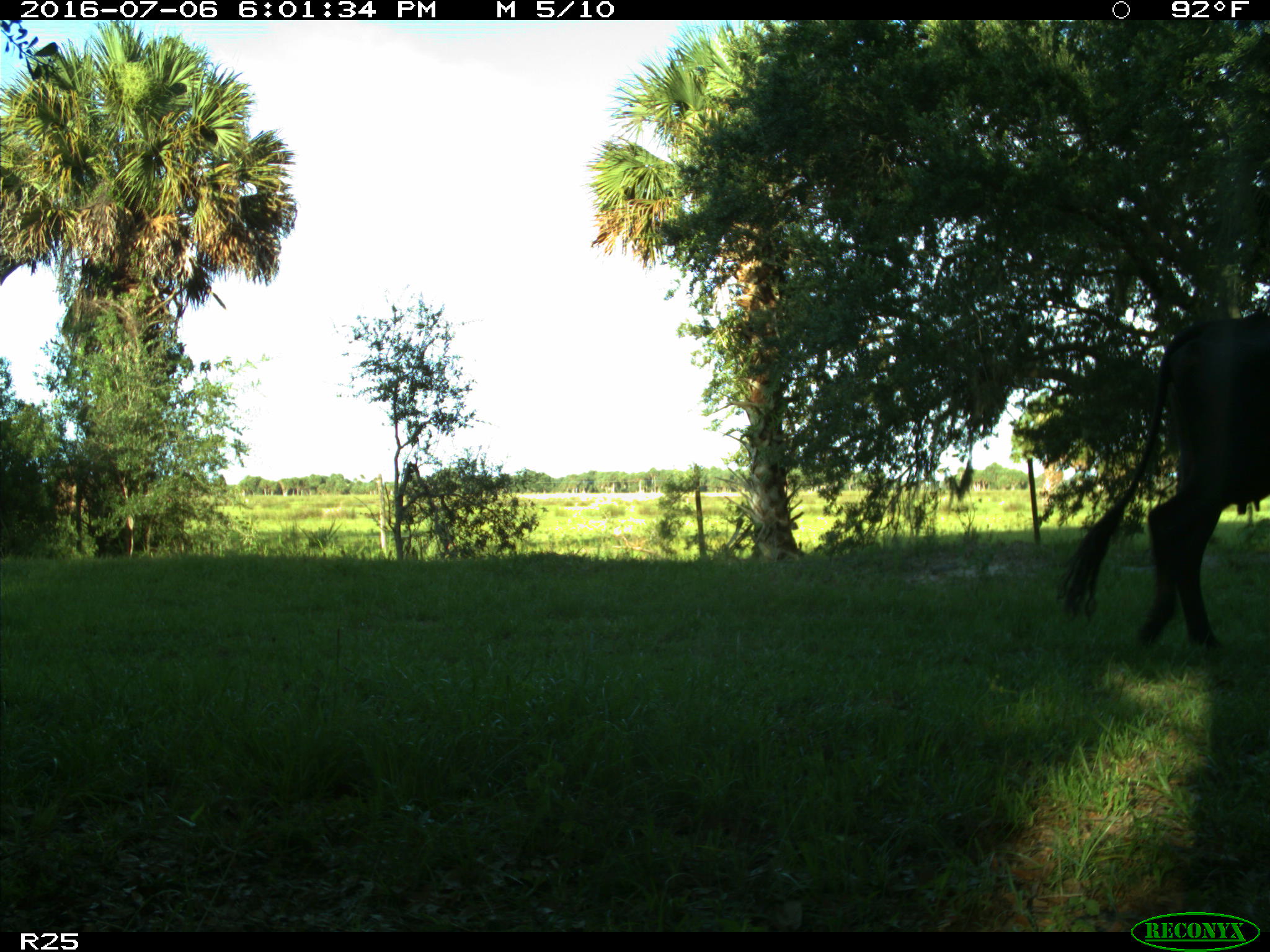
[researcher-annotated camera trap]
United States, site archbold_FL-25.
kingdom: Animalia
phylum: Chordata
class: Mammalia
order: Artiodactyla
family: Bovidae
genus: Bos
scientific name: Bos taurus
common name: domestic cow